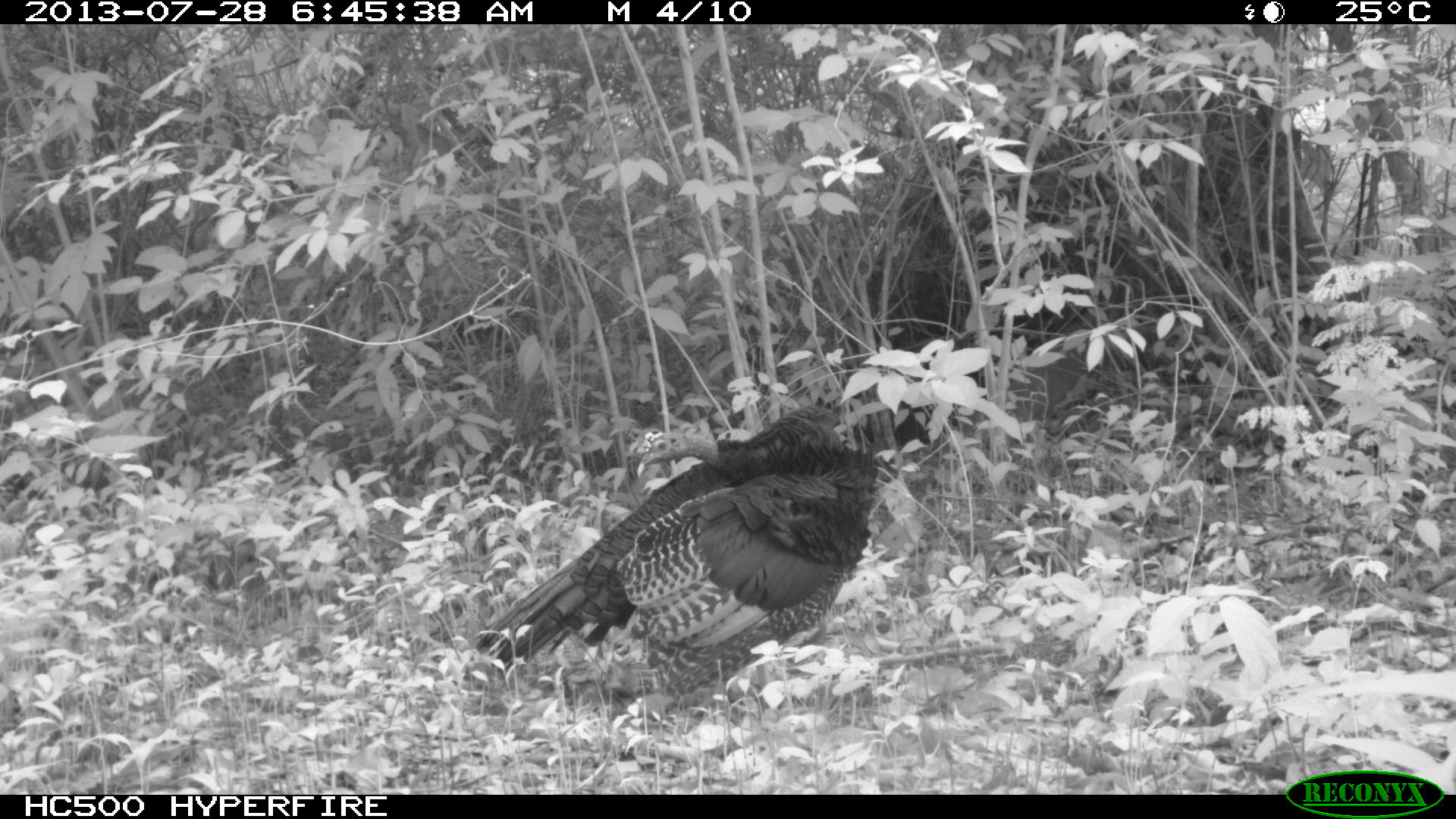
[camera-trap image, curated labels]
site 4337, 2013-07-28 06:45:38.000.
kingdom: Animalia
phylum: Chordata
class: Aves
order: Galliformes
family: Phasianidae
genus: Meleagris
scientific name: Meleagris ocellata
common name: ocellated turkey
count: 1